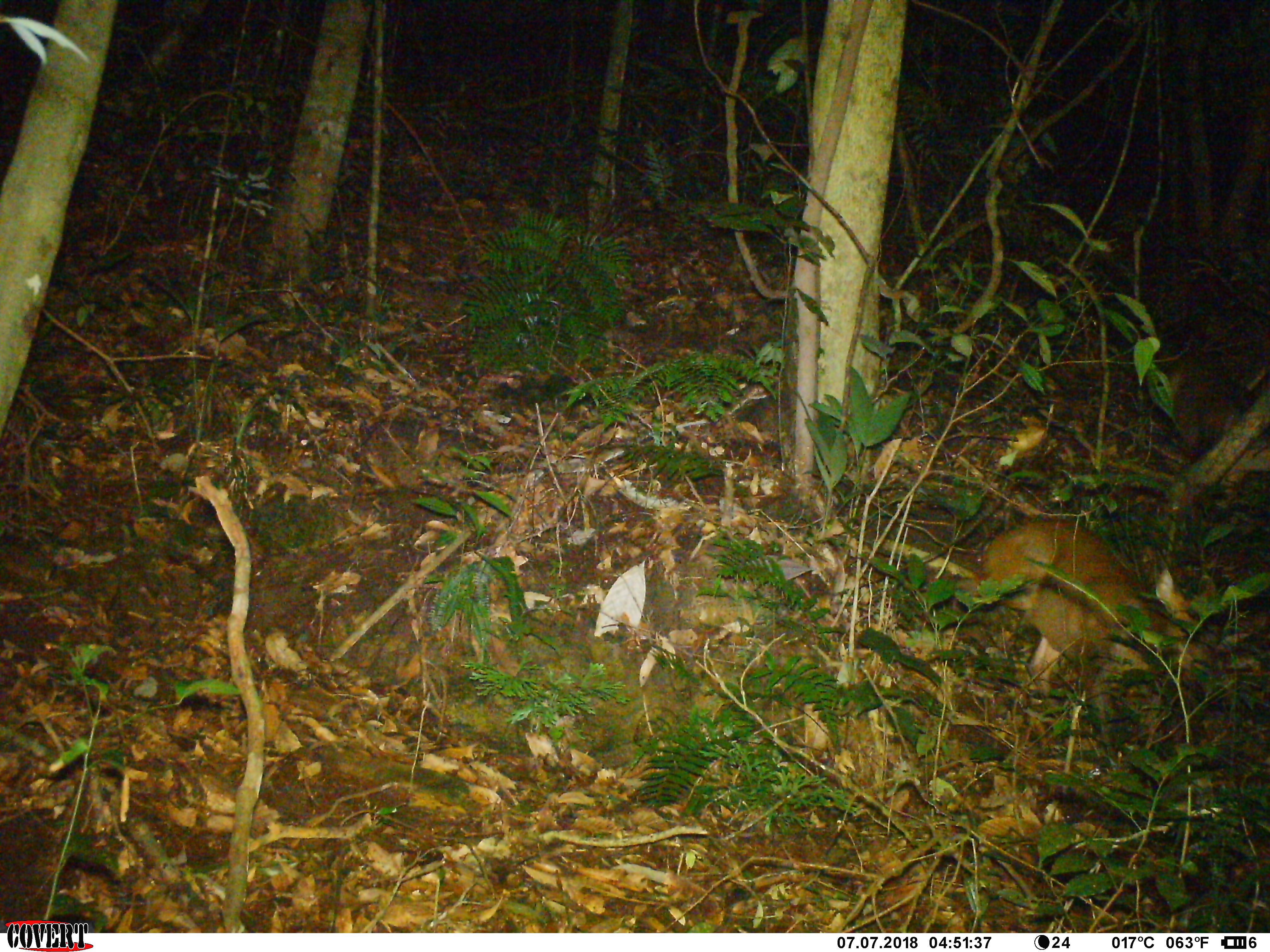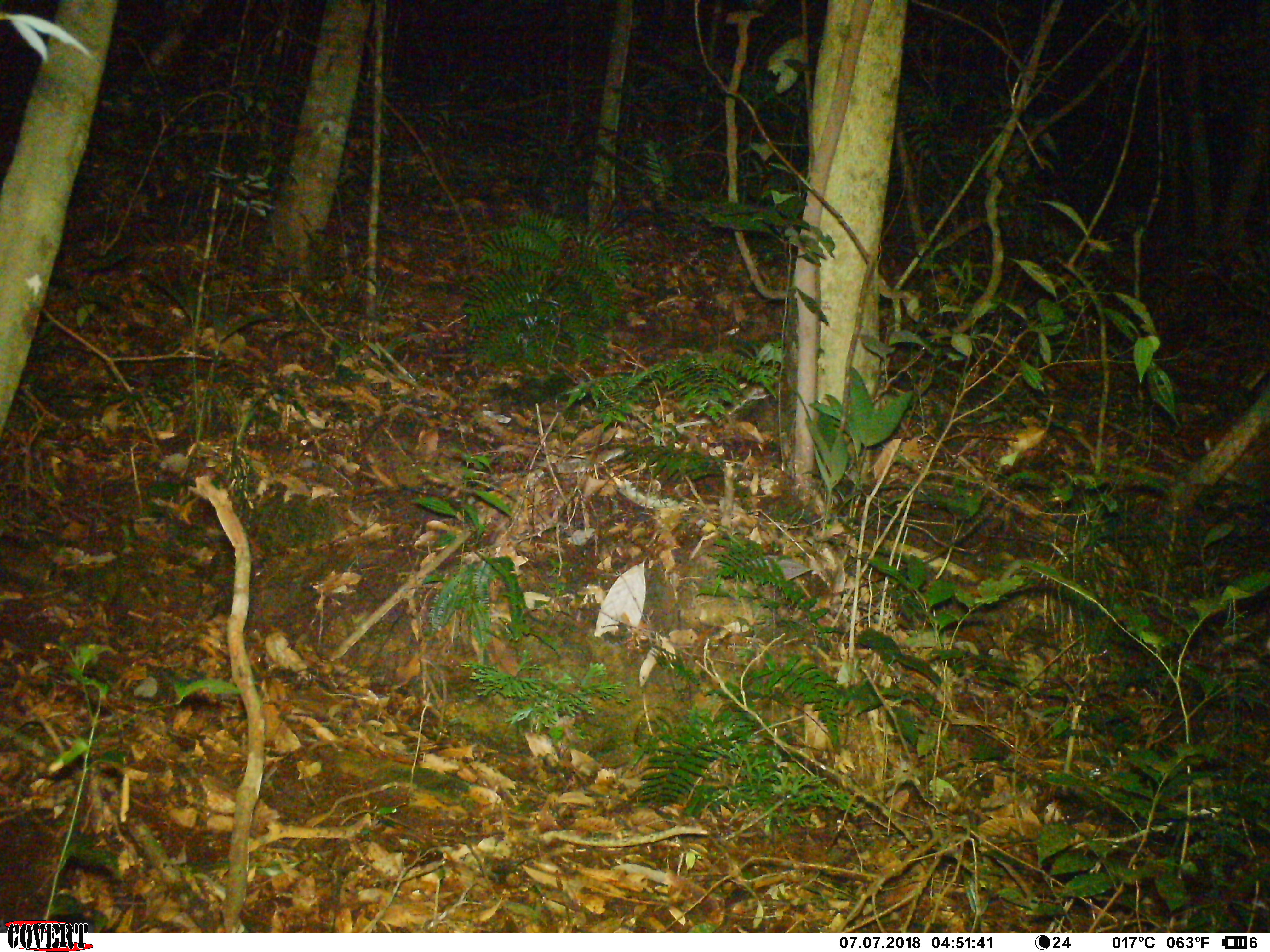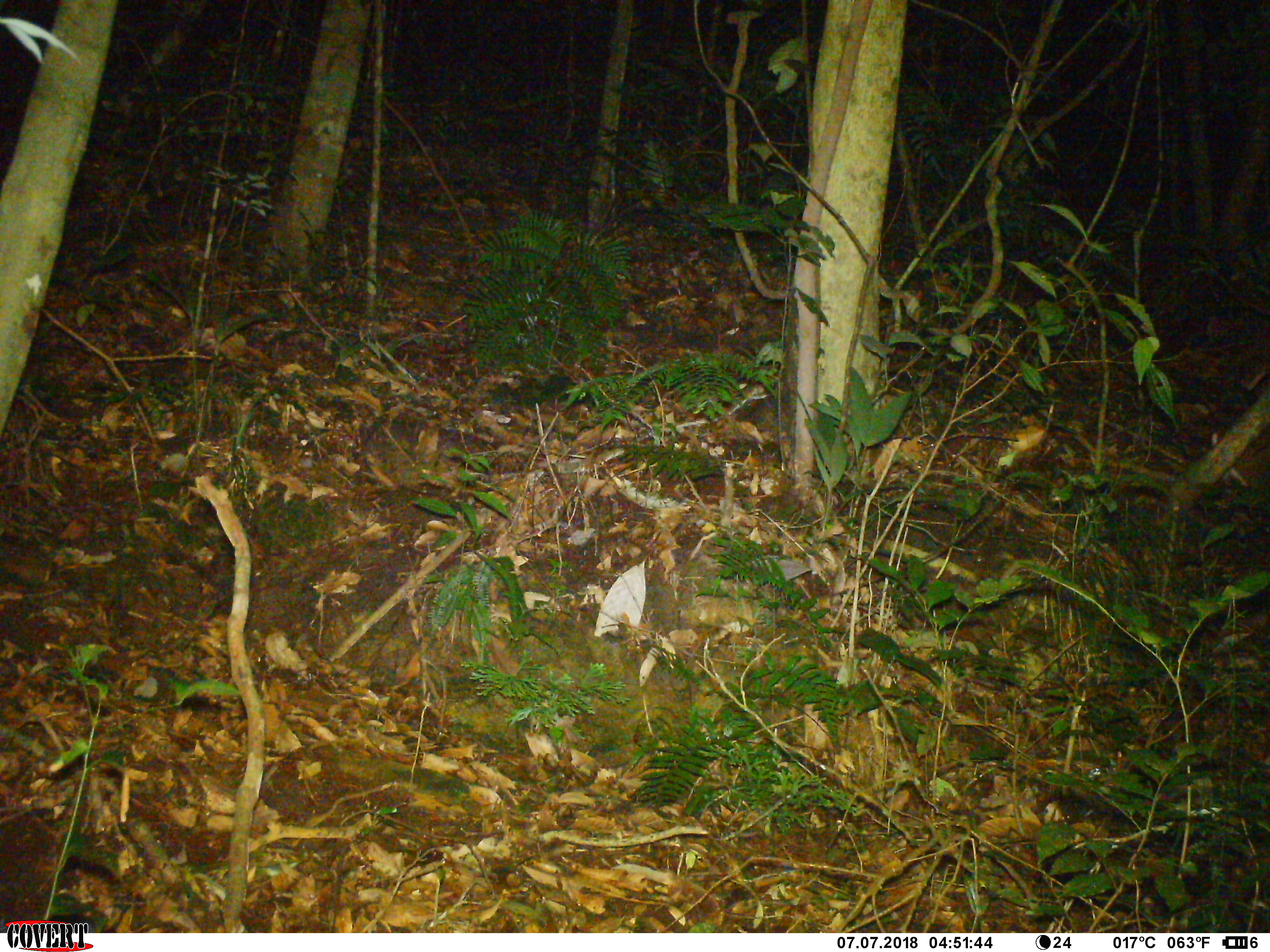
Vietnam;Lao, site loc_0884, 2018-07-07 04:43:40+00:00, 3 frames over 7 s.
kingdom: Animalia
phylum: Chordata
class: Mammalia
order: Artiodactyla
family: Cervidae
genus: Muntiacus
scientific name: Muntiacus rooseveltorum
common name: roosevelt's muntjac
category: roosevelts muntjac group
Roosevelts muntjac group (roosevelt's muntjac) (Muntiacus rooseveltorum). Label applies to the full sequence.